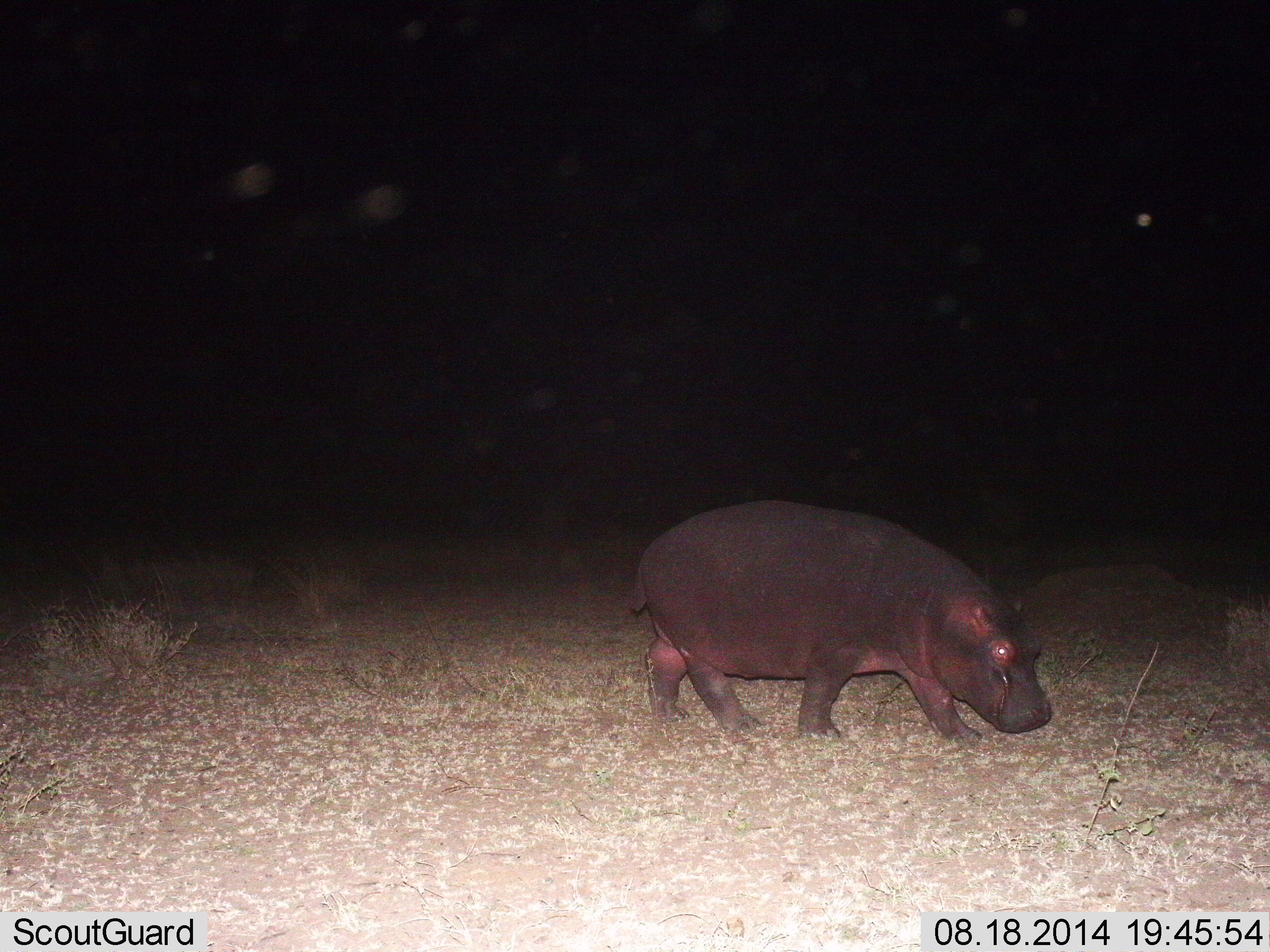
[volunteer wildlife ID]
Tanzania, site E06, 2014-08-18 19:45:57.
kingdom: Animalia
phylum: Chordata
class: Mammalia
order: Artiodactyla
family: Hippopotamidae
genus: Hippopotamus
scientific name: Hippopotamus amphibius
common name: hippopotamus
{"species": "hippopotamus (Hippopotamus amphibius)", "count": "1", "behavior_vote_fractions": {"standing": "20%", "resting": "0%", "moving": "80%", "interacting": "0%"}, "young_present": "20%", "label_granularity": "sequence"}